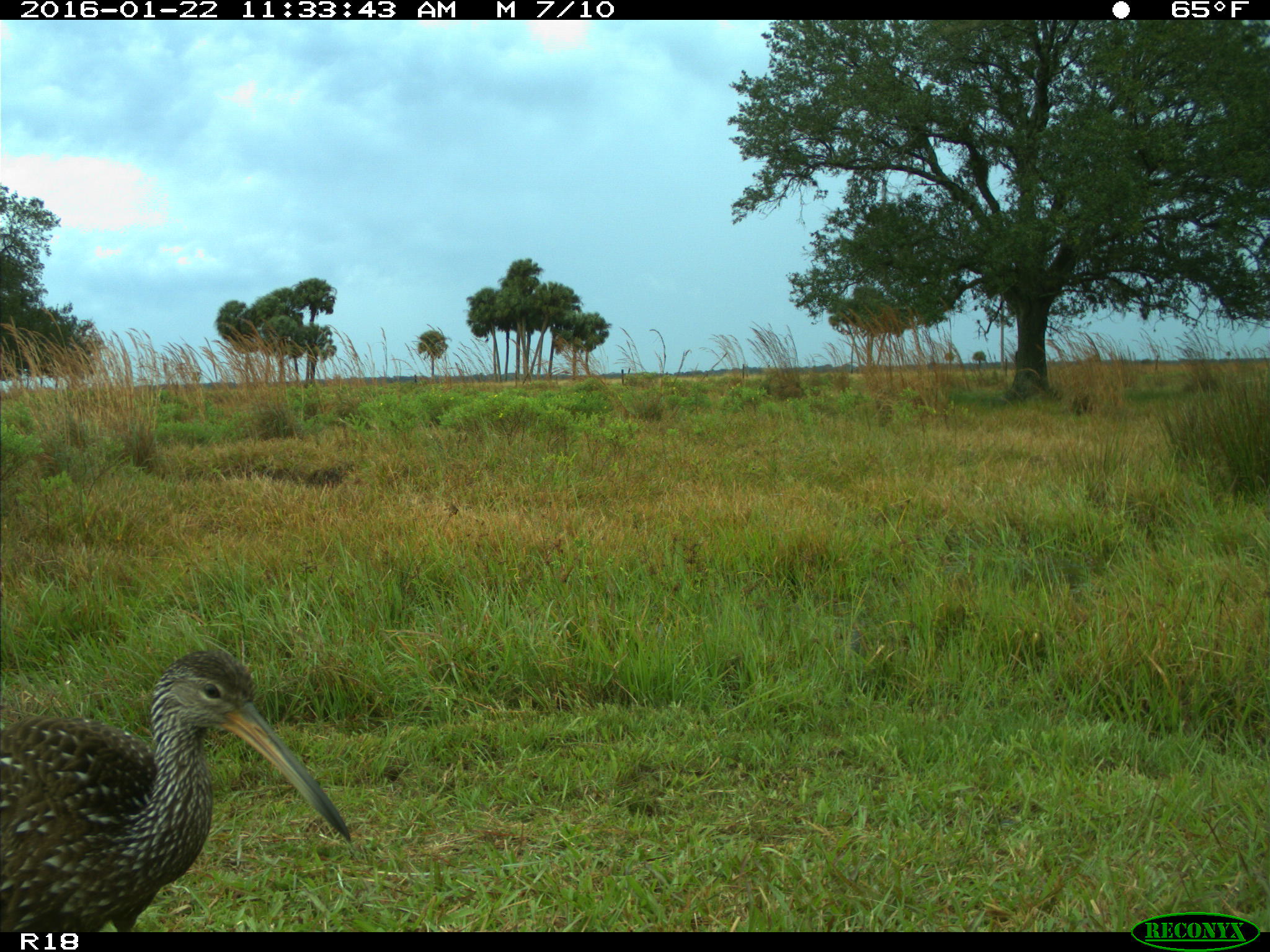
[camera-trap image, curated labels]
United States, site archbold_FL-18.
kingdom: Animalia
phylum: Chordata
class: Aves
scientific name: Aves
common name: birds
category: unidentified bird